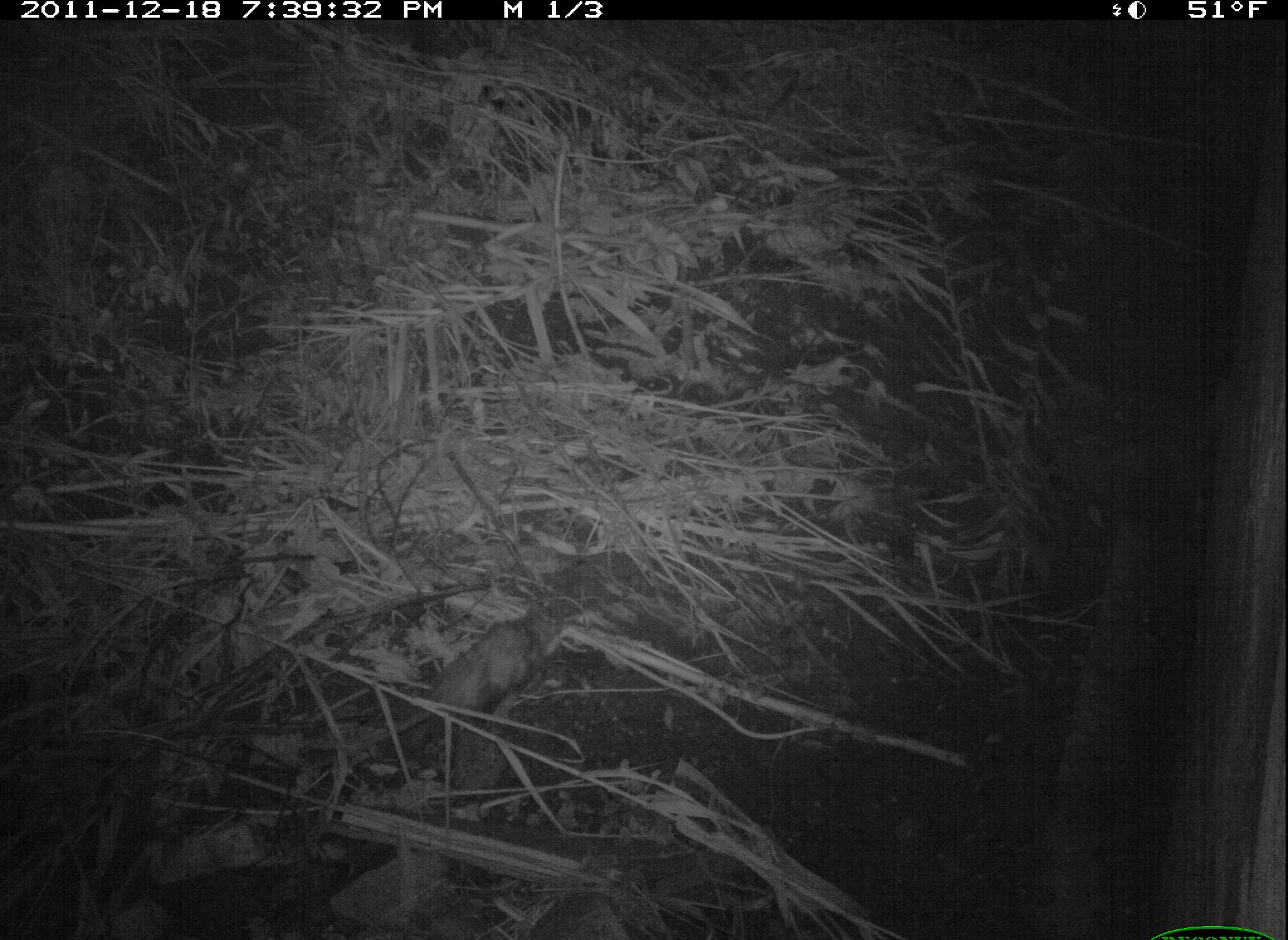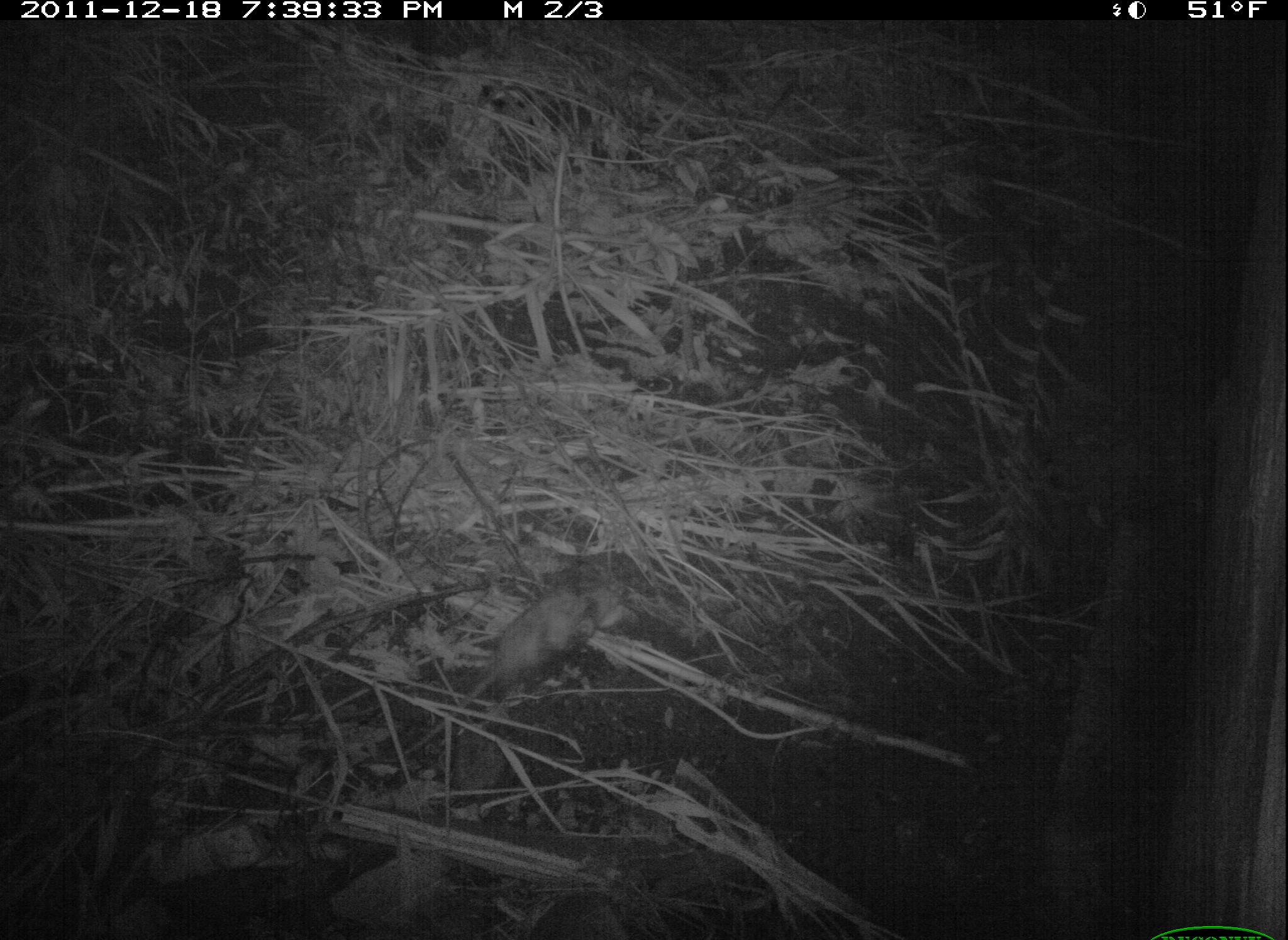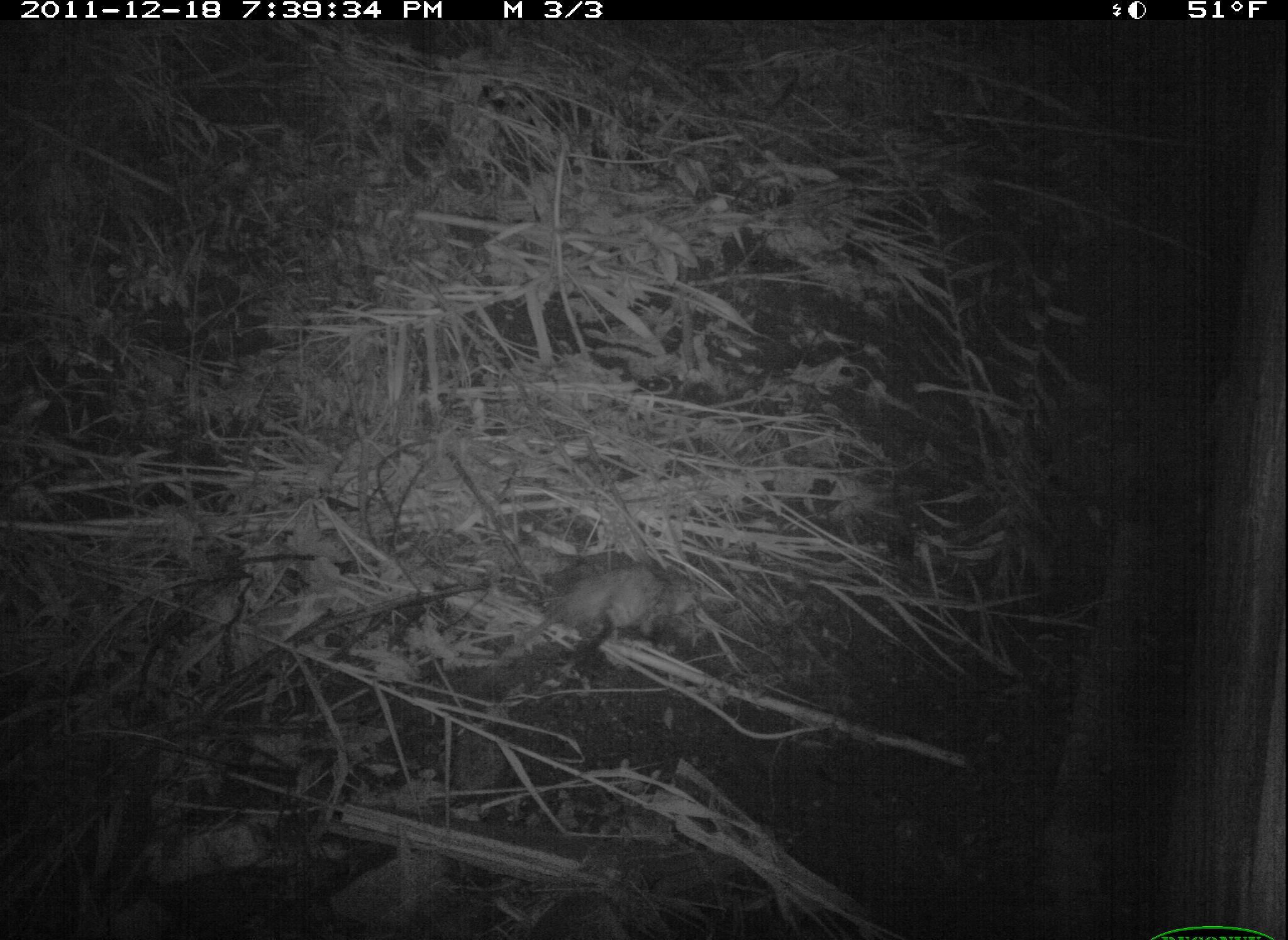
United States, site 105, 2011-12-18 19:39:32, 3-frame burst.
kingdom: Animalia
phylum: Chordata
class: Mammalia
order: Didelphimorphia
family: Didelphidae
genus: Didelphis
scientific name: Didelphis virginiana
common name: virginia opossum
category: opossum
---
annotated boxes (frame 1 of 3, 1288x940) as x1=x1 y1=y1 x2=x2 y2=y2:
opossum: x1=390 y1=593 x2=582 y2=740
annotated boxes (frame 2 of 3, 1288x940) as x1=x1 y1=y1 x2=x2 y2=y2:
opossum: x1=399 y1=564 x2=658 y2=767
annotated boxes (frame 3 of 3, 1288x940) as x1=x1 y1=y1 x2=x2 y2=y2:
opossum: x1=489 y1=559 x2=713 y2=681